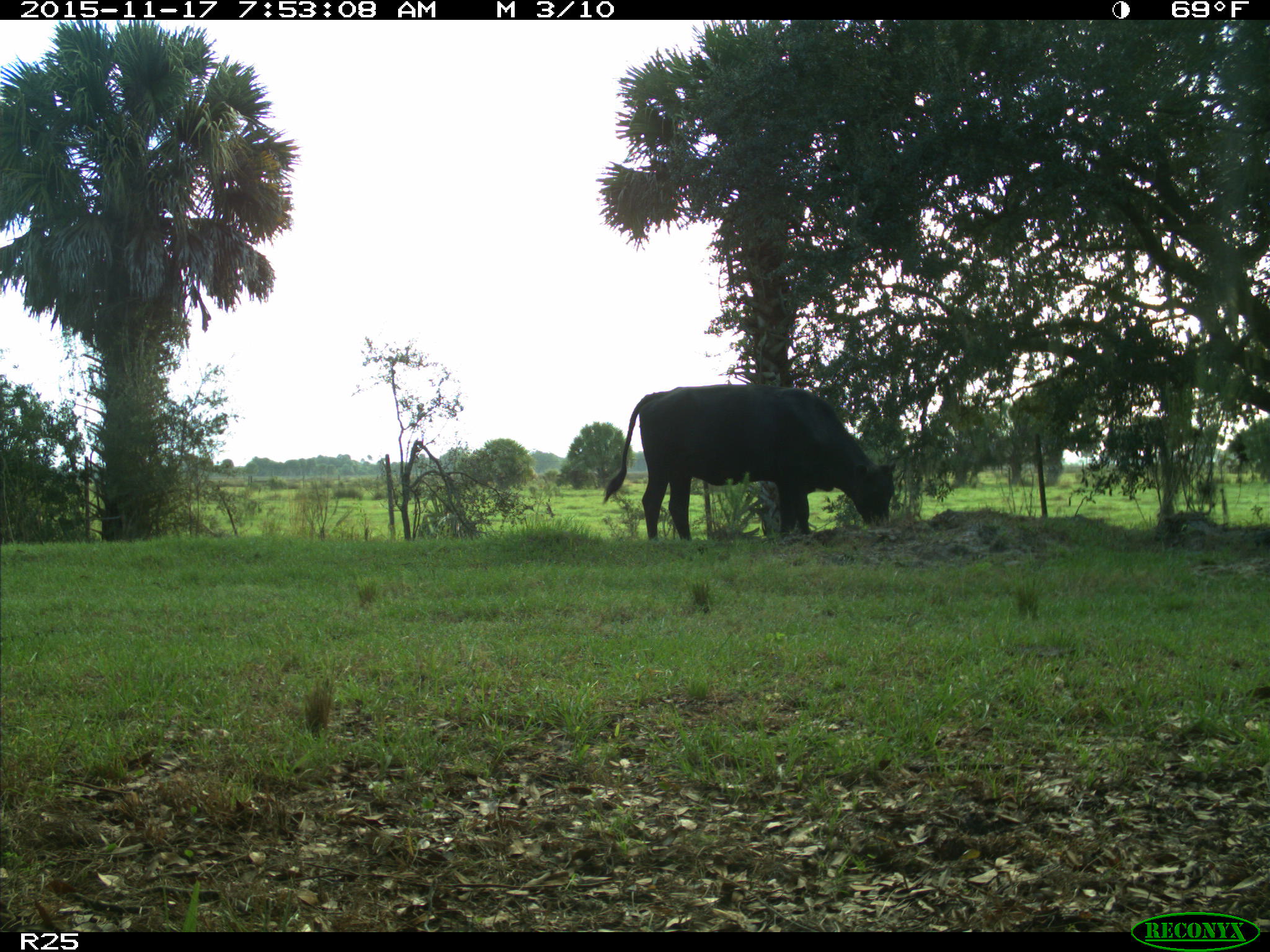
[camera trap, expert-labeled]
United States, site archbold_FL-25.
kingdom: Animalia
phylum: Chordata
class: Mammalia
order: Artiodactyla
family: Bovidae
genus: Bos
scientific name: Bos taurus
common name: domestic cow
Bos taurus (domestic cow).